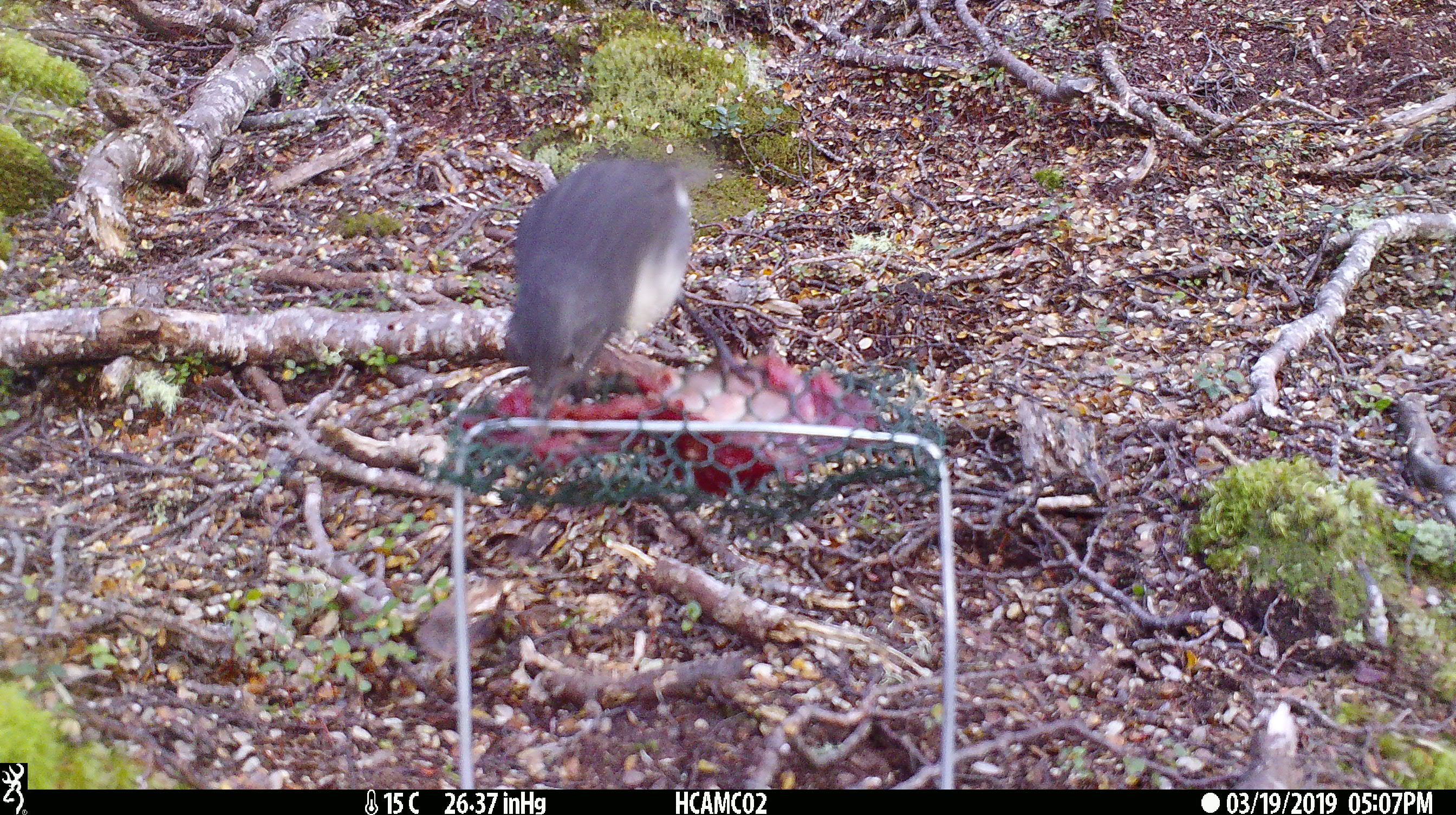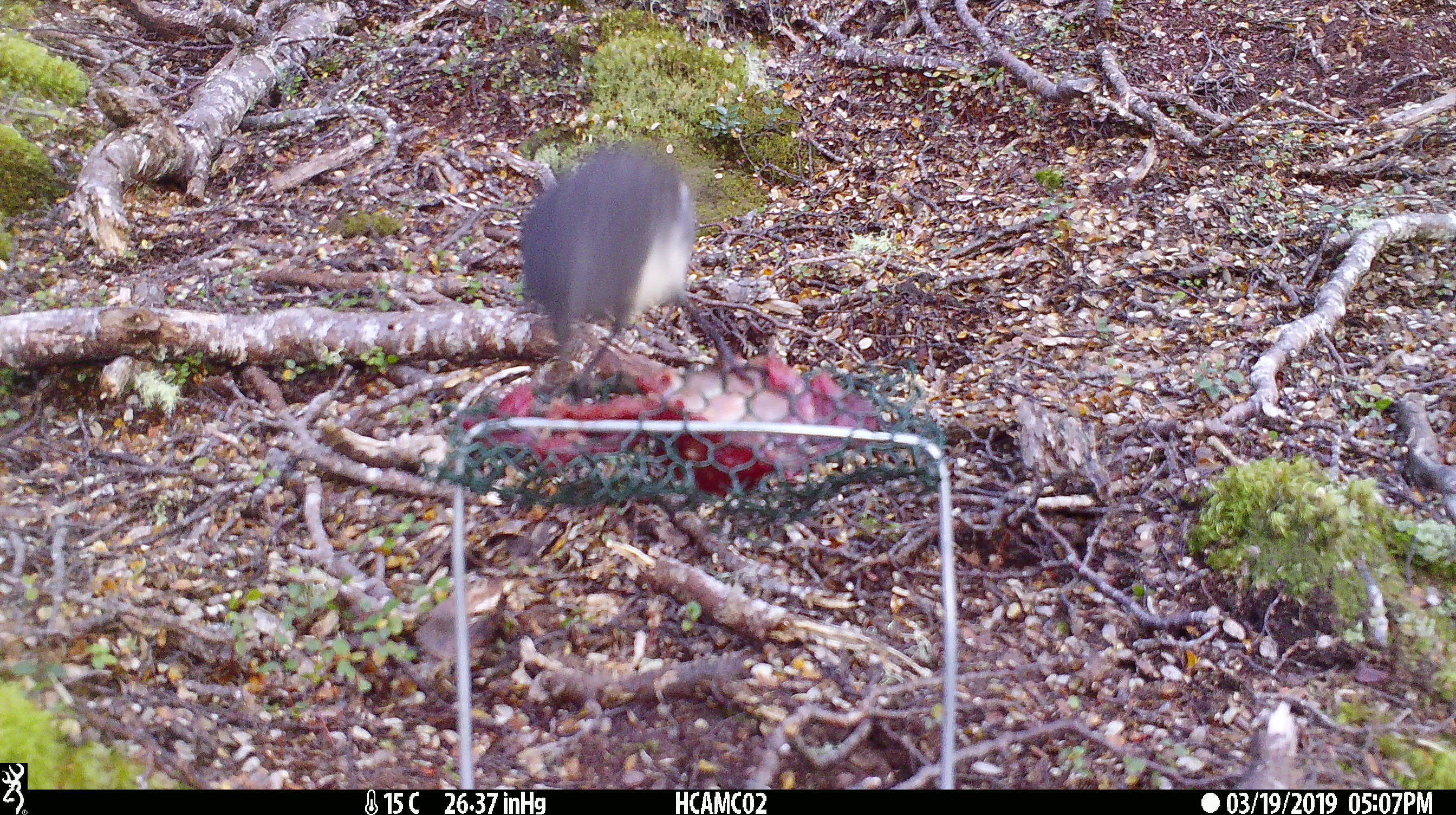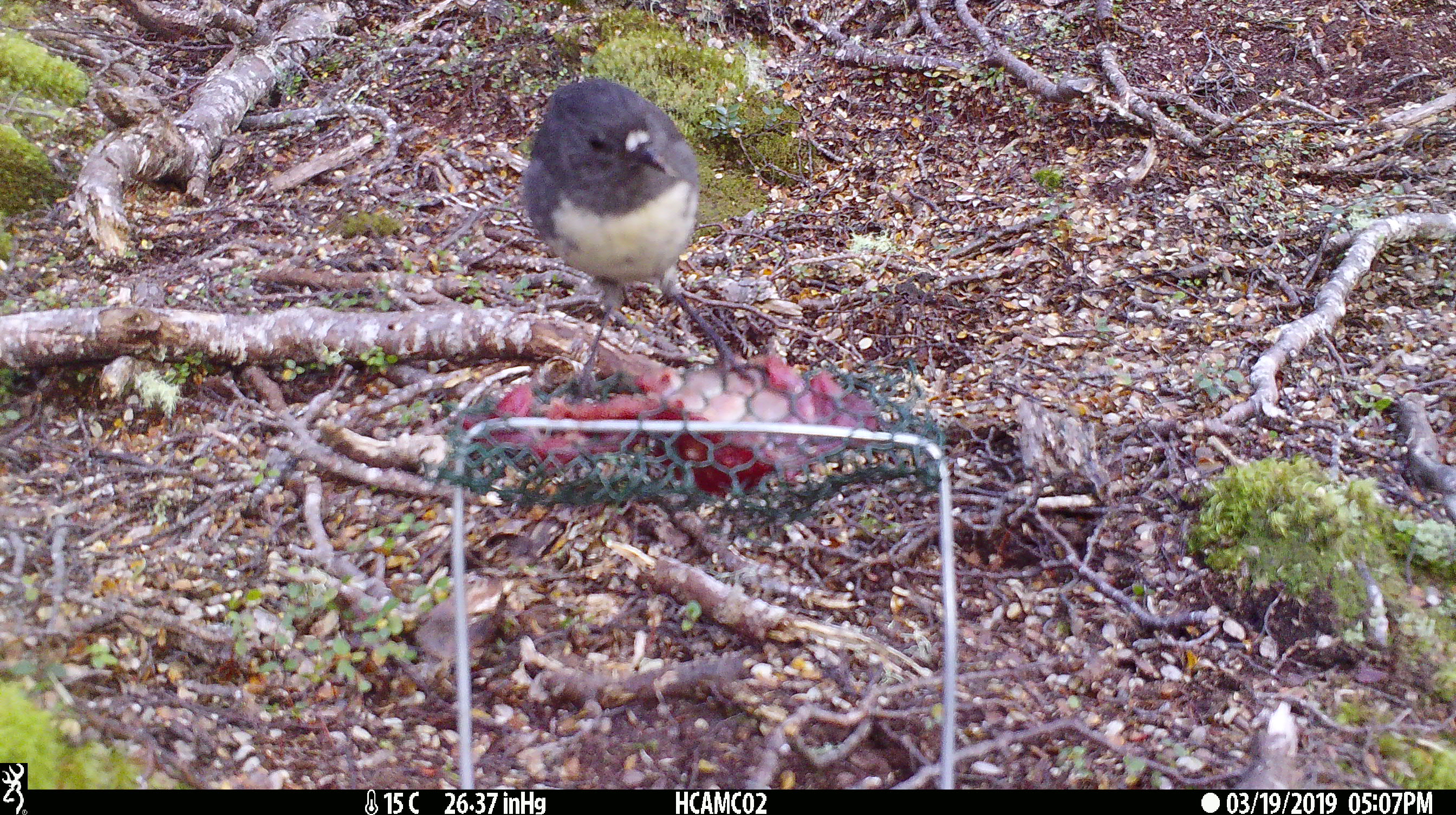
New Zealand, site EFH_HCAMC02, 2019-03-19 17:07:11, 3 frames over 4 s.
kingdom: Animalia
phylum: Chordata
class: Aves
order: Passeriformes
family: Petroicidae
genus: Petroica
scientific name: Petroica australis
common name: new zealand robin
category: robin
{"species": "robin (new zealand robin) (Petroica australis)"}